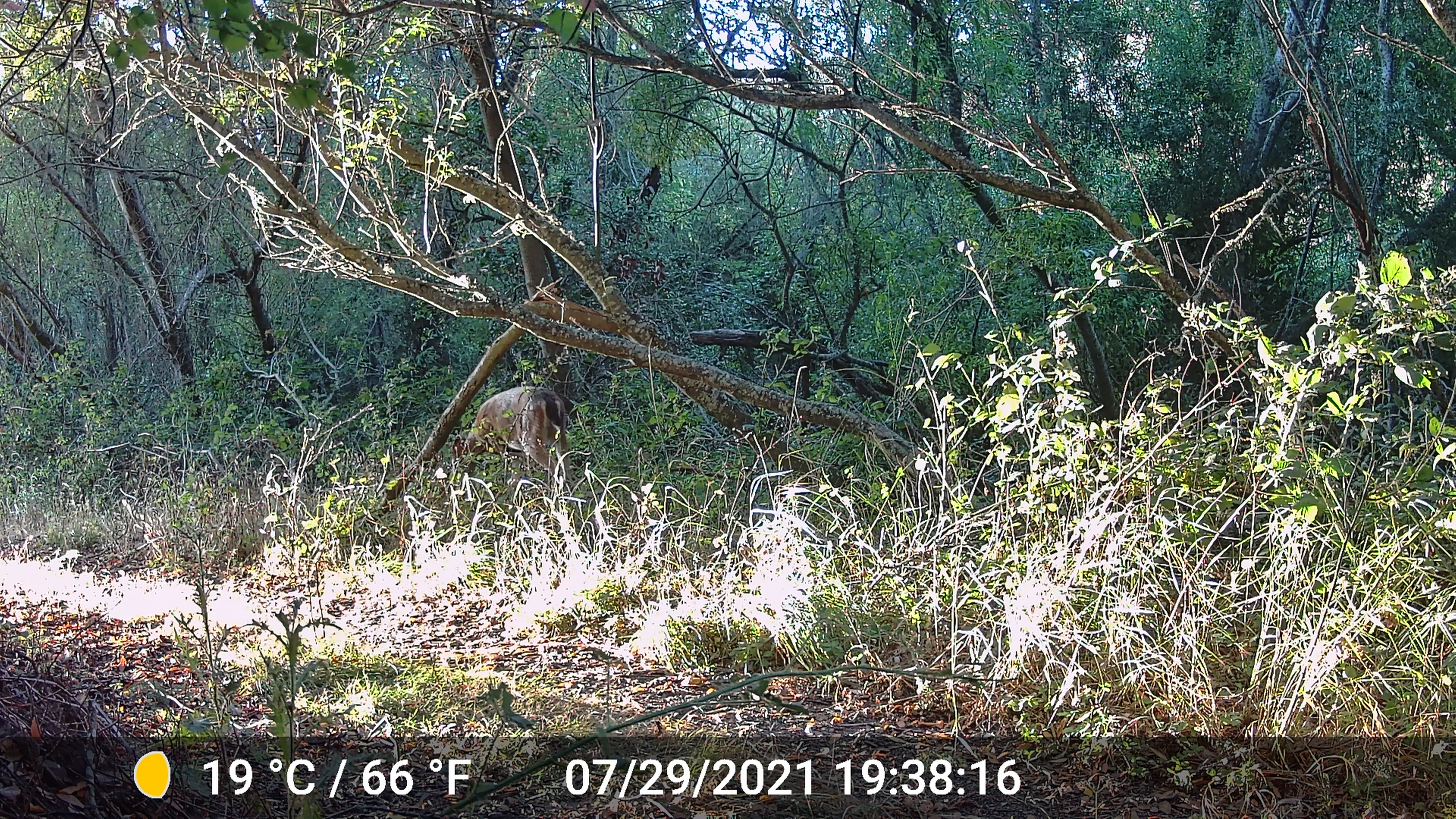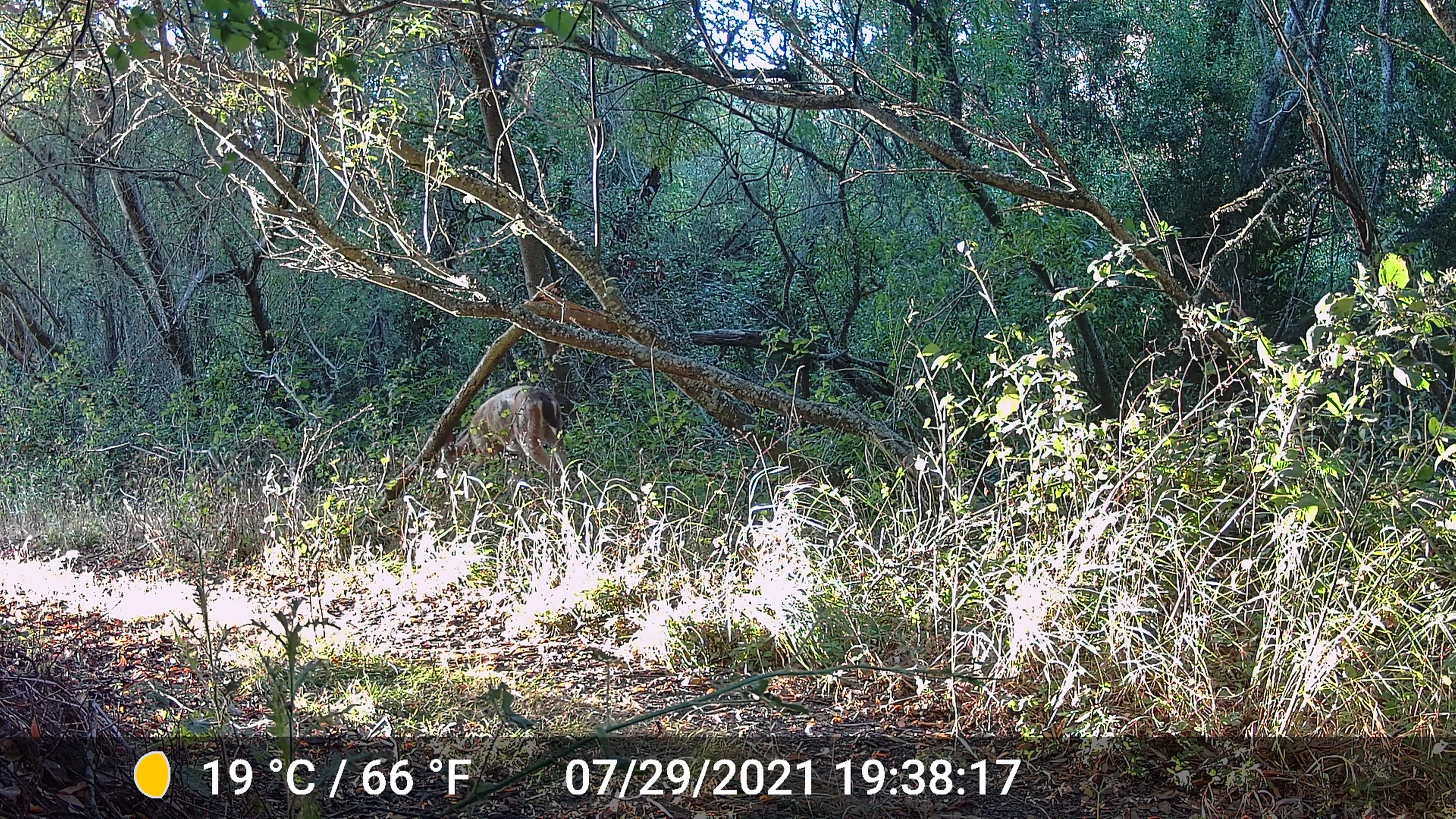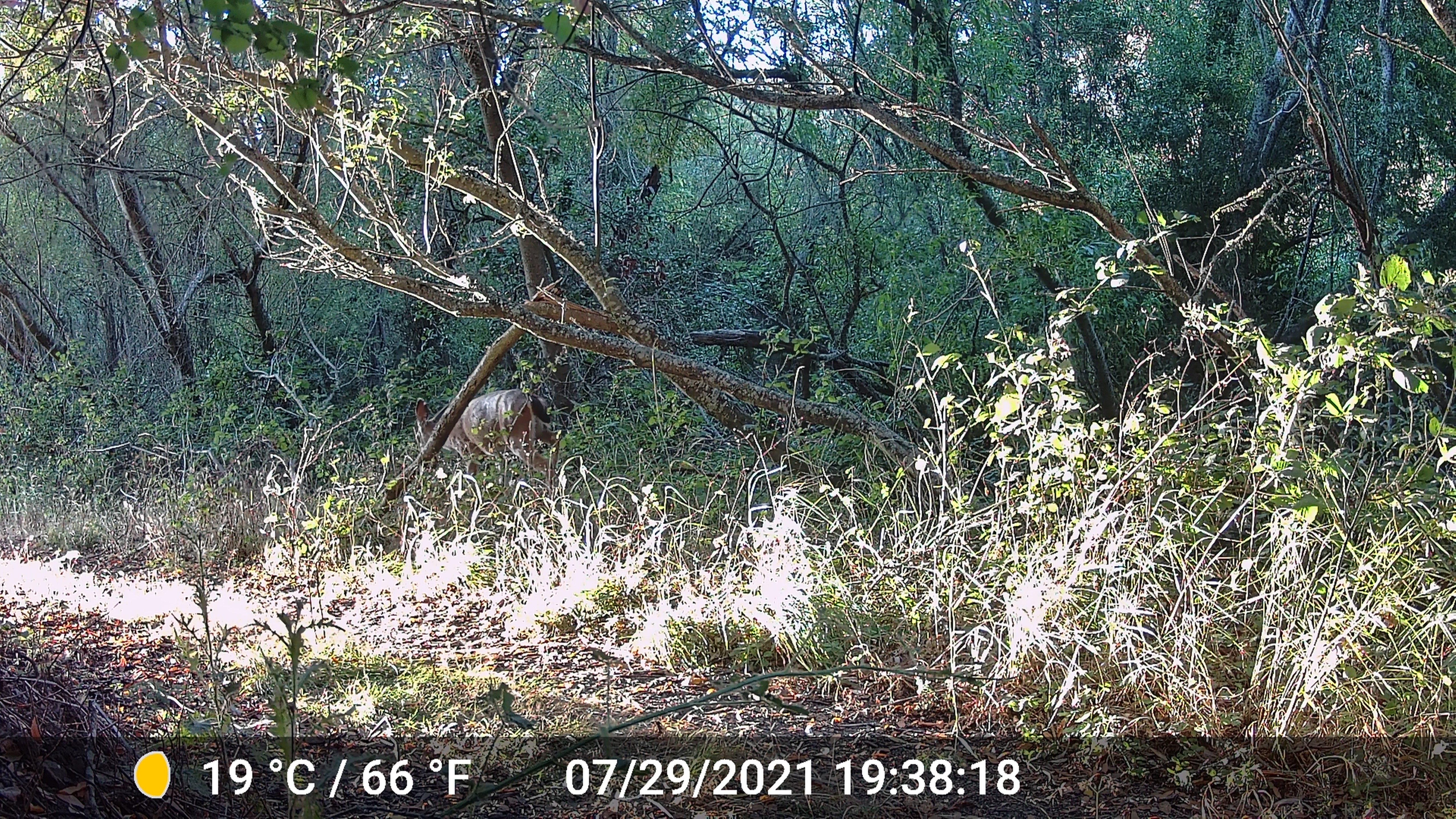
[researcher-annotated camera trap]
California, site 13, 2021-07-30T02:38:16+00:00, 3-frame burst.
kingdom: Animalia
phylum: Chordata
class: Mammalia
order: Artiodactyla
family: Cervidae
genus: Odocoileus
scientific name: Odocoileus hemionus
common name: mule deer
Mule deer (Odocoileus hemionus).